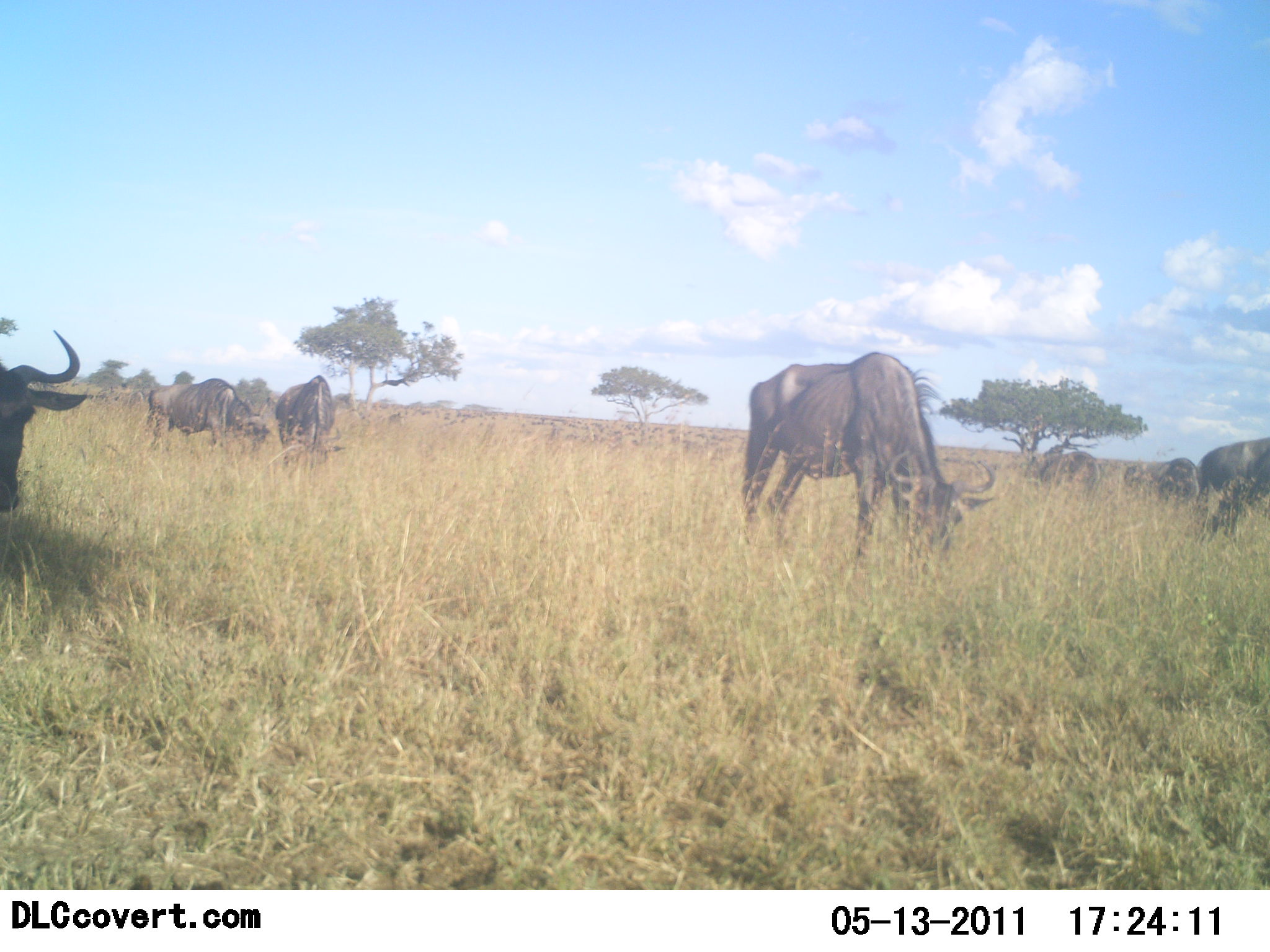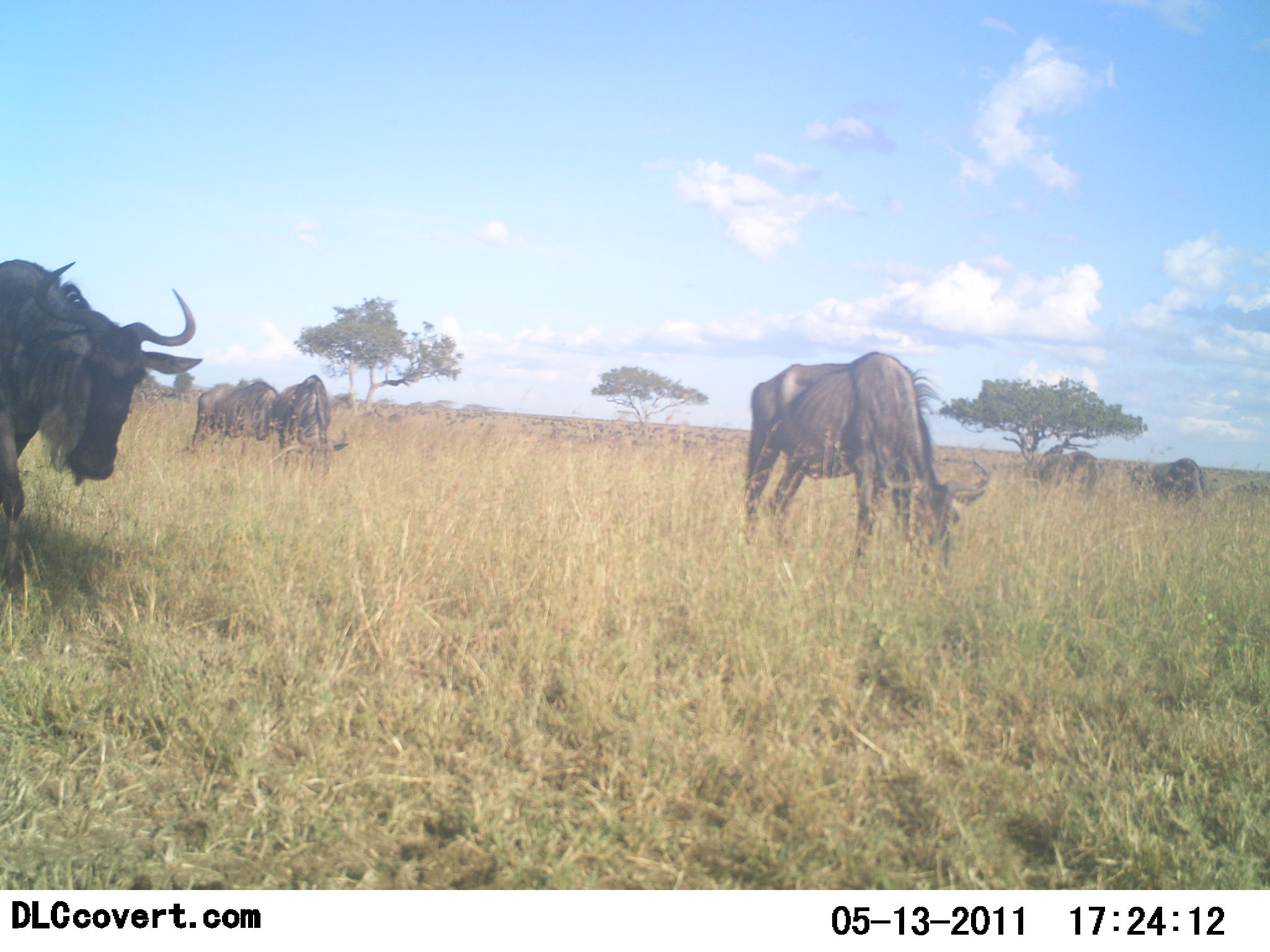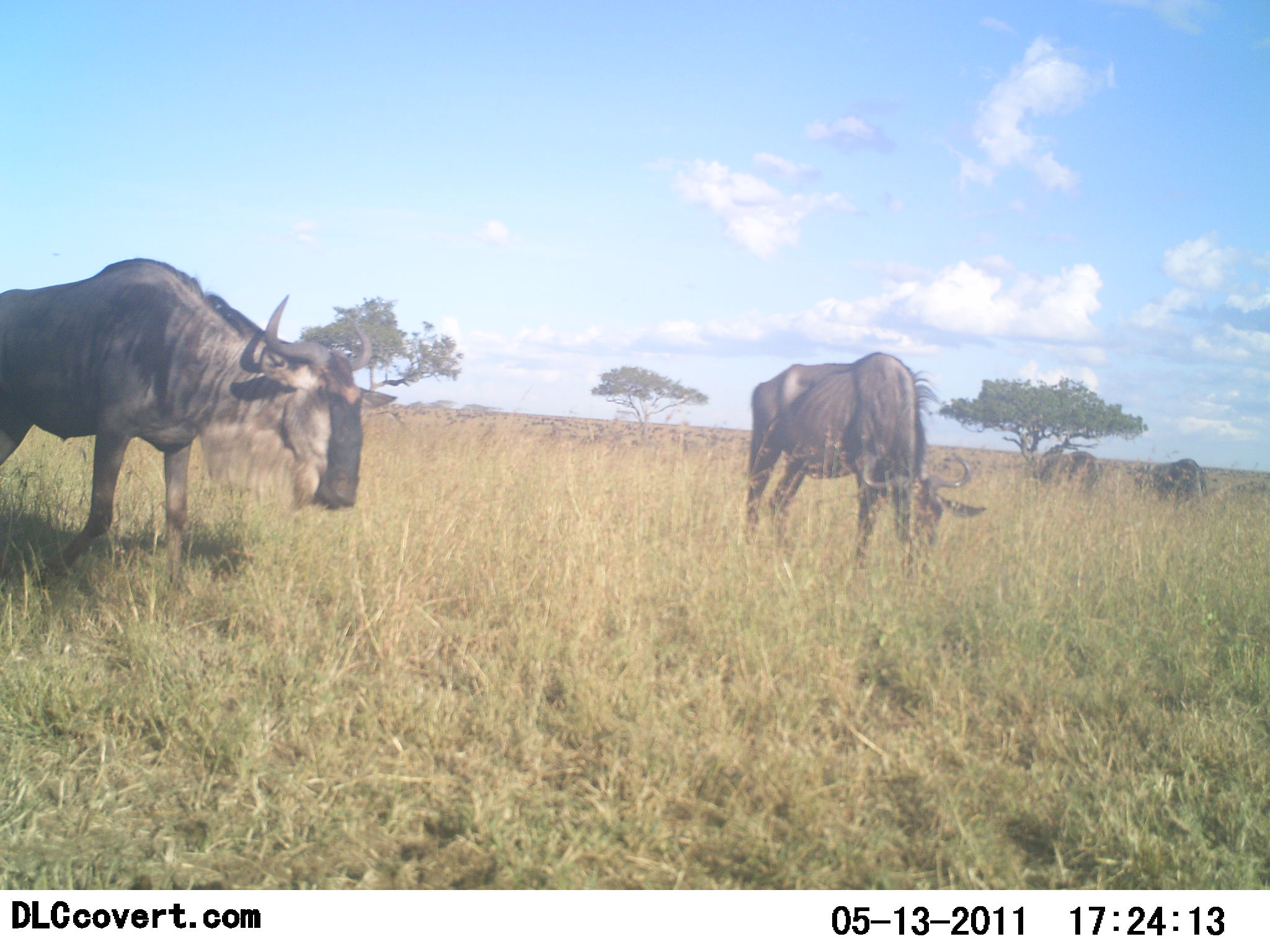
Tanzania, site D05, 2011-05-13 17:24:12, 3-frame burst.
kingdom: Animalia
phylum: Chordata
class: Mammalia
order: Artiodactyla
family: Bovidae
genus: Connochaetes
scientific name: Connochaetes taurinus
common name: blue wildebeest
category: wildebeest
Wildebeest (blue wildebeest) (Connochaetes taurinus), count 7. Behavior (volunteer vote fractions): standing 56%, resting 0%, moving 50%, interacting 0%. Young present (vote fraction): 0%. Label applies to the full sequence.